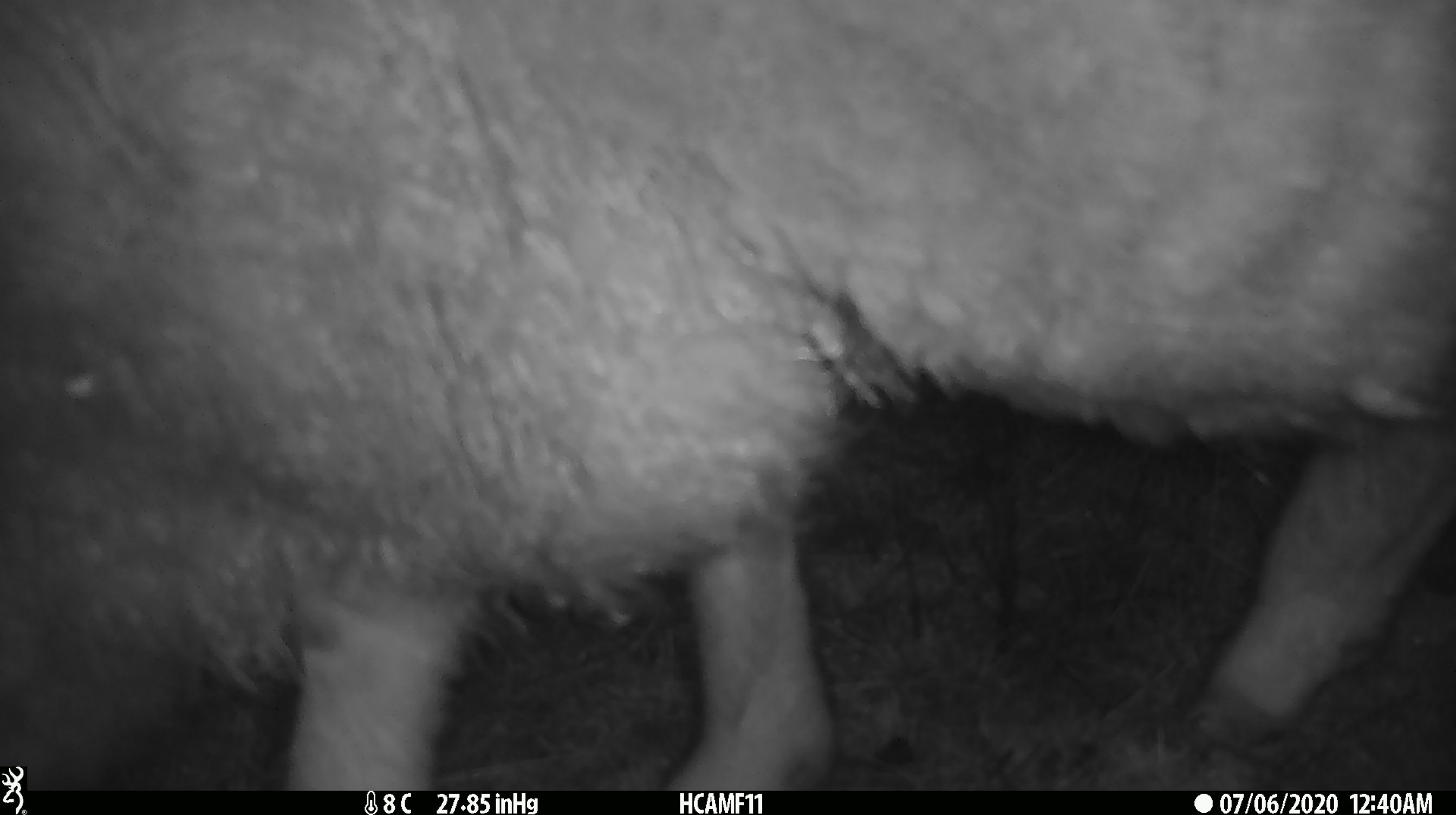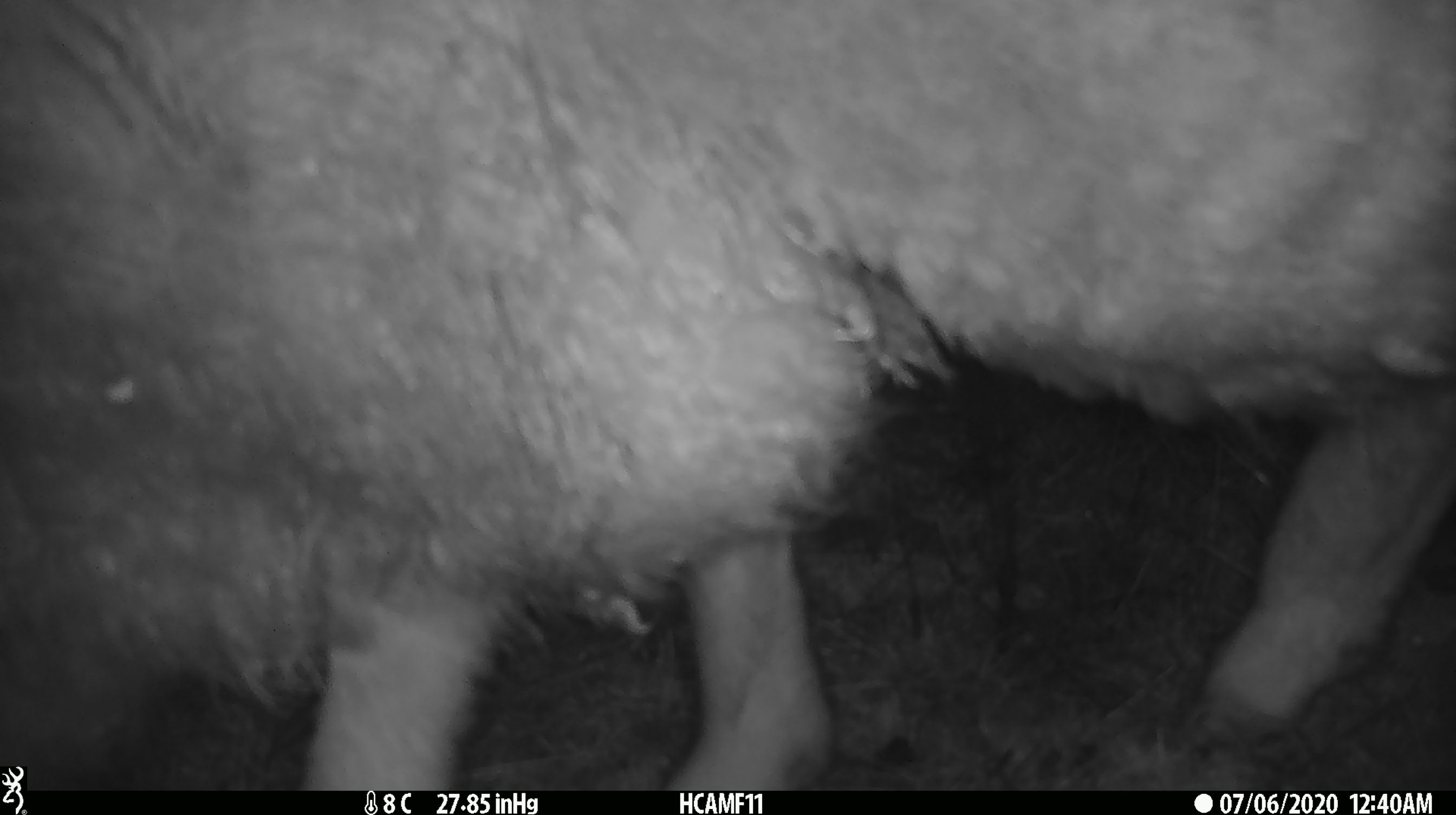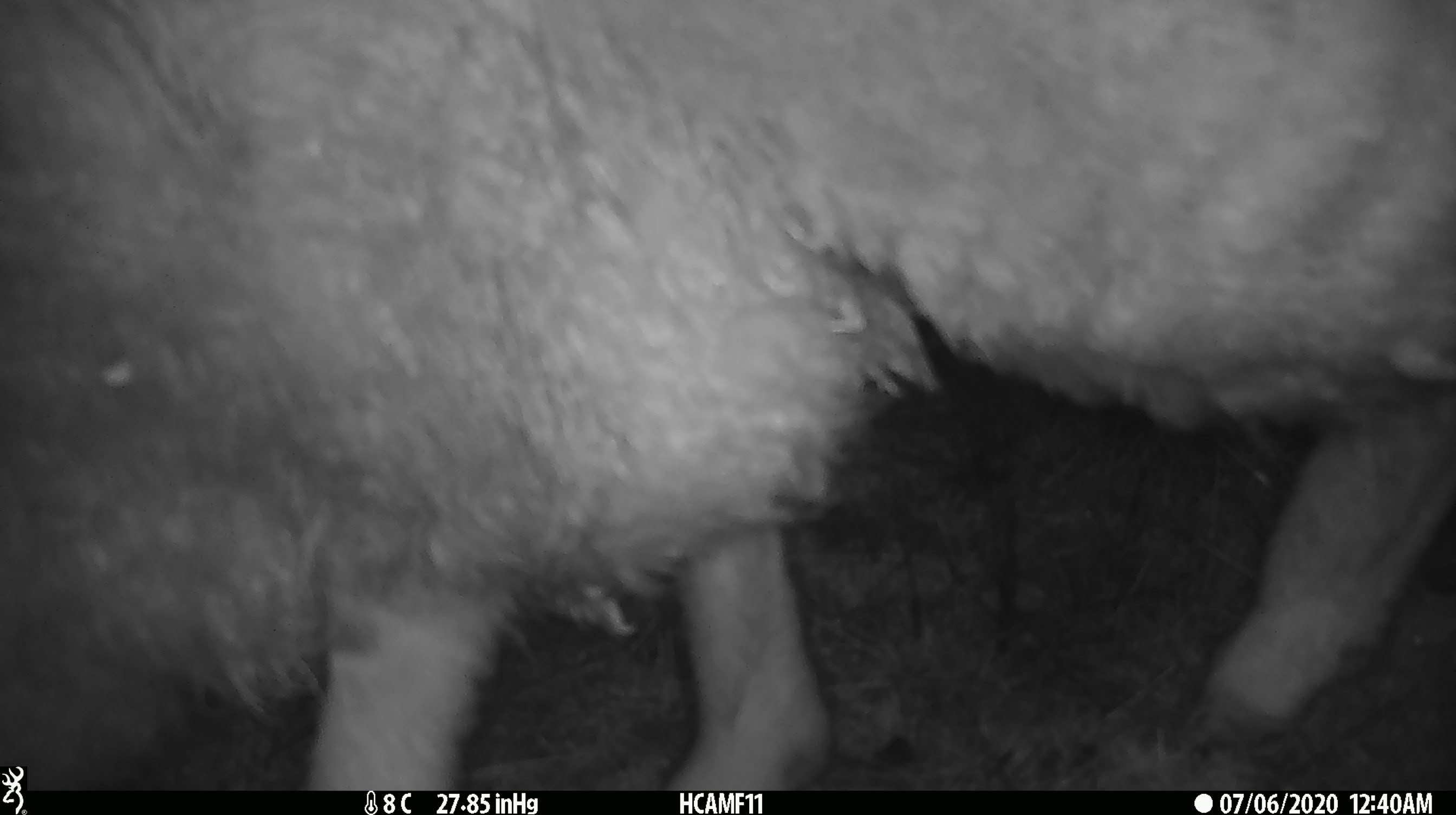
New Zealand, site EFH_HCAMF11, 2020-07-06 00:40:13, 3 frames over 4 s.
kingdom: Animalia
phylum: Chordata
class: Mammalia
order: Artiodactyla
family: Bovidae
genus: Ovis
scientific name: Ovis aries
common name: domestic sheep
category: sheep